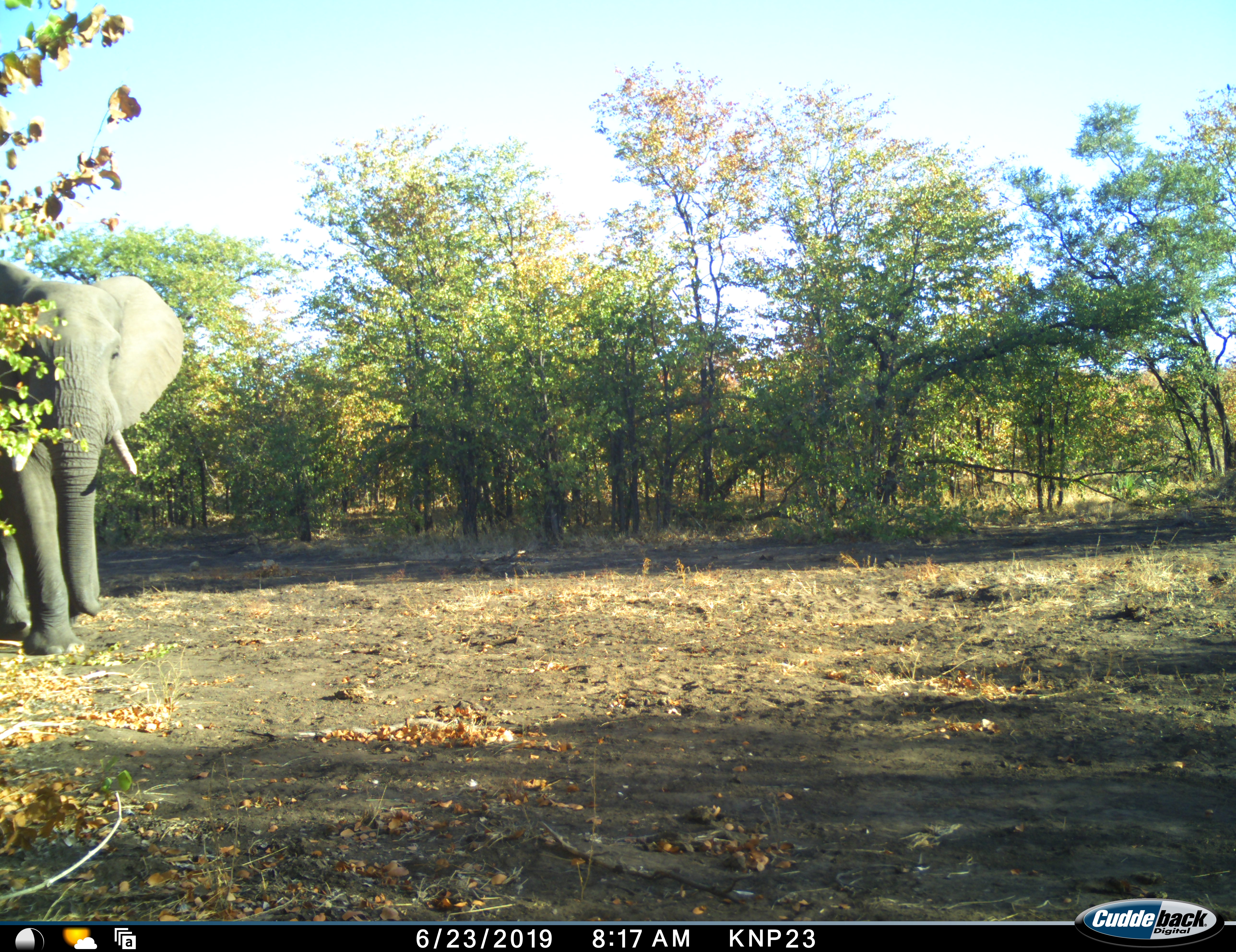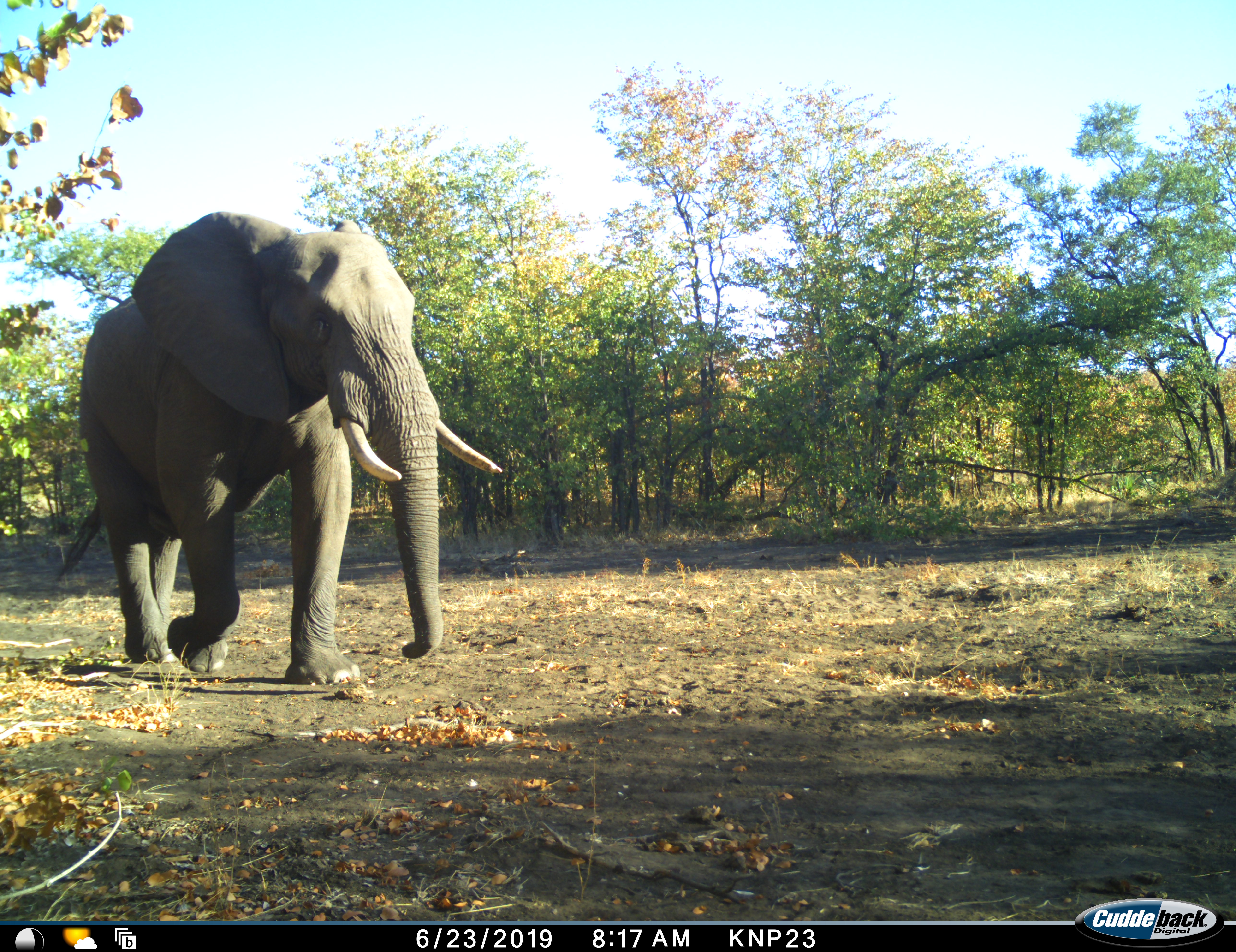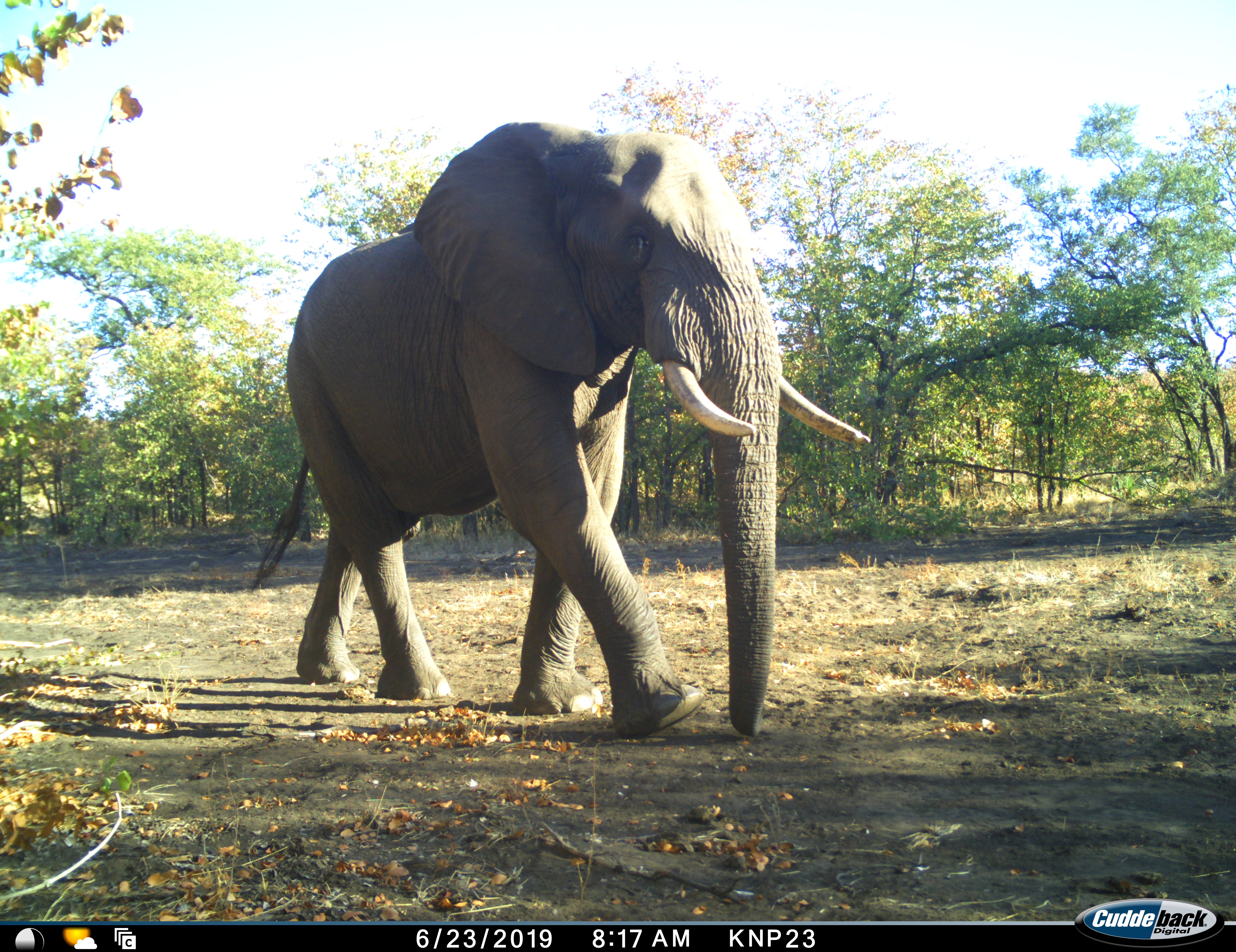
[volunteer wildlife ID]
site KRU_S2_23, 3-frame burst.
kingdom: Animalia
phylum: Chordata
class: Mammalia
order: Proboscidea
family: Elephantidae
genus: Loxodonta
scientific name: Loxodonta africana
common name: african bush elephant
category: elephant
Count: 1.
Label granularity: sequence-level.